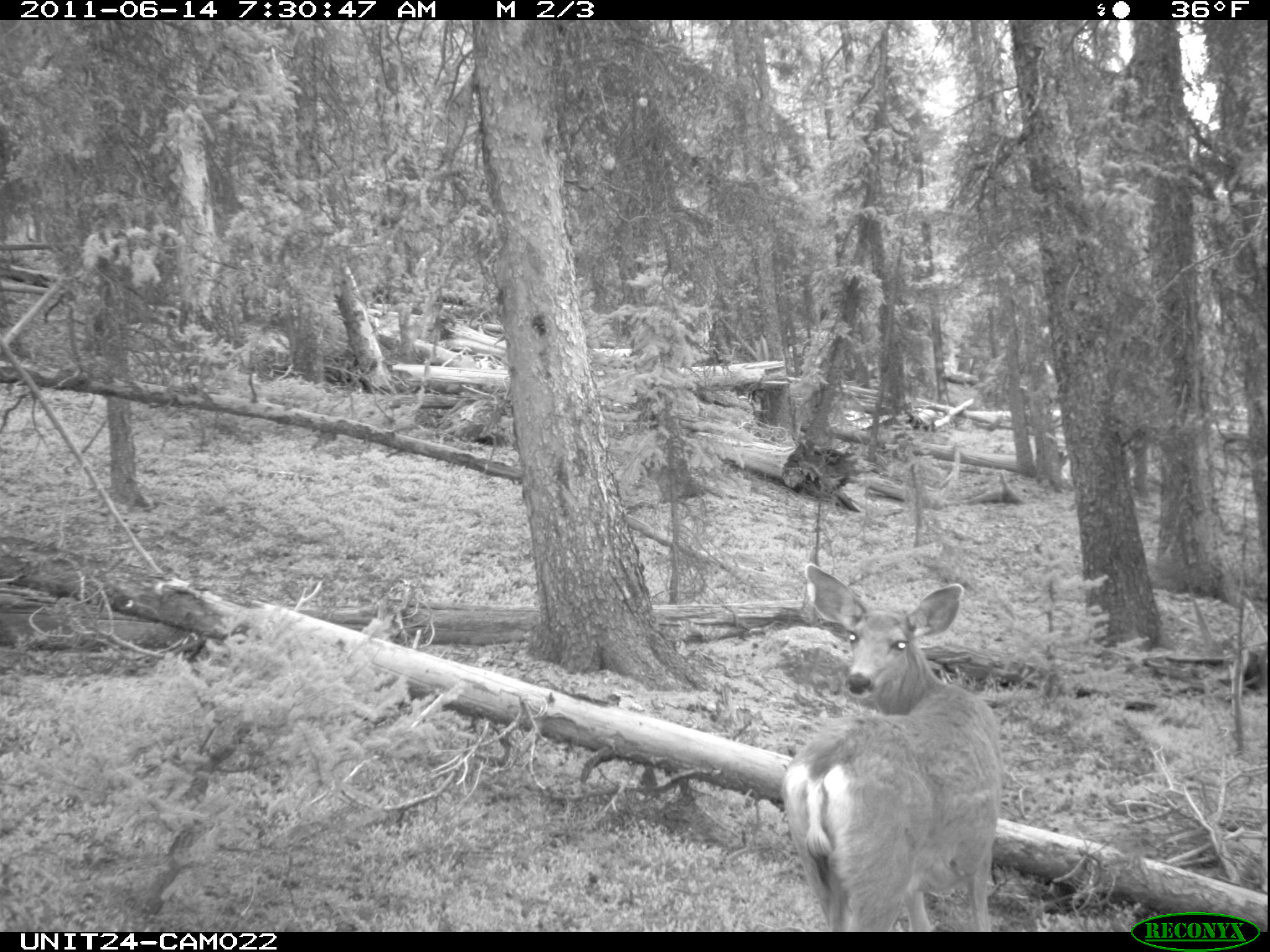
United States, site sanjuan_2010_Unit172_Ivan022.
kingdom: Animalia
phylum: Chordata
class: Mammalia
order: Artiodactyla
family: Cervidae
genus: Odocoileus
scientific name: Odocoileus hemionus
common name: mule deer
Odocoileus hemionus (mule deer).